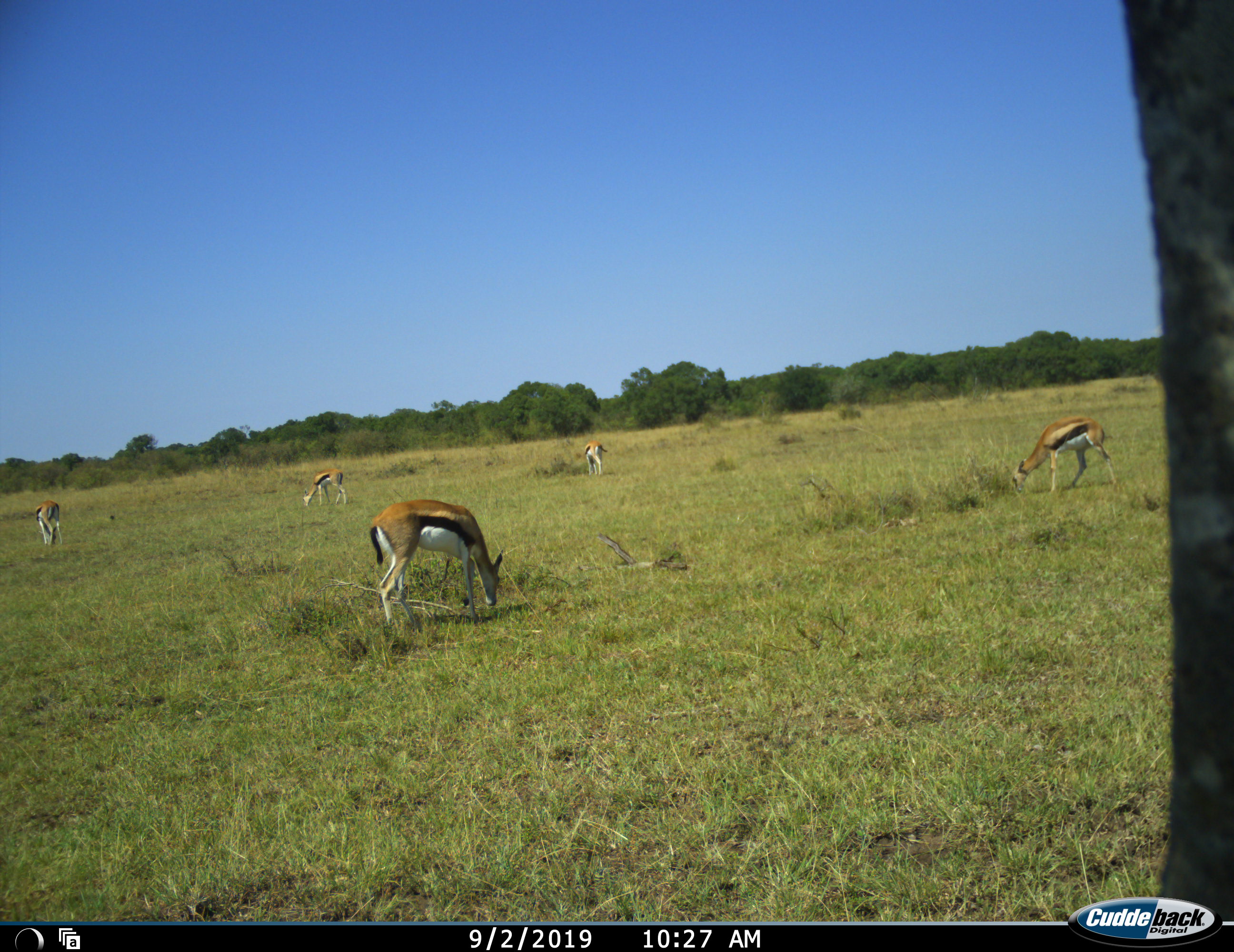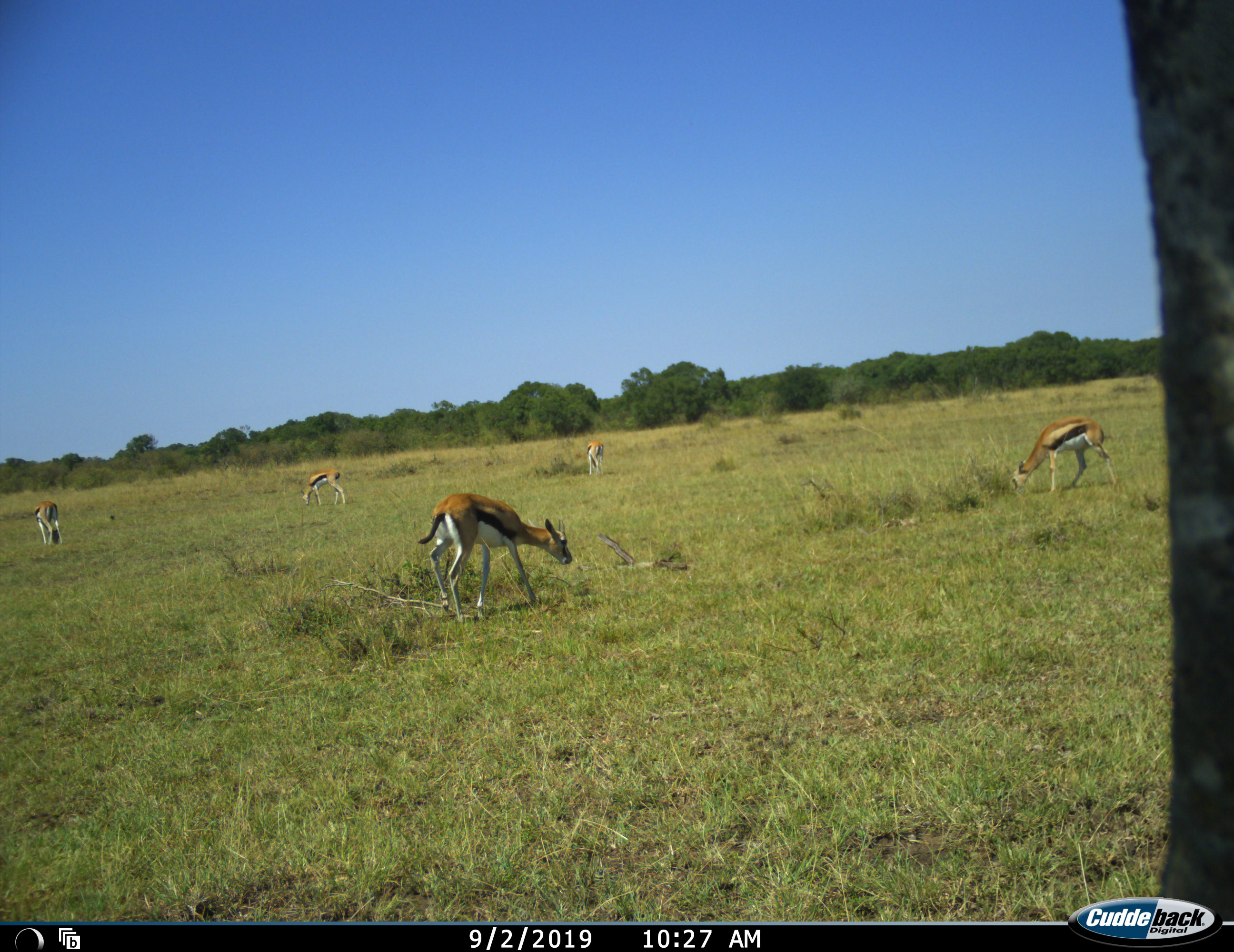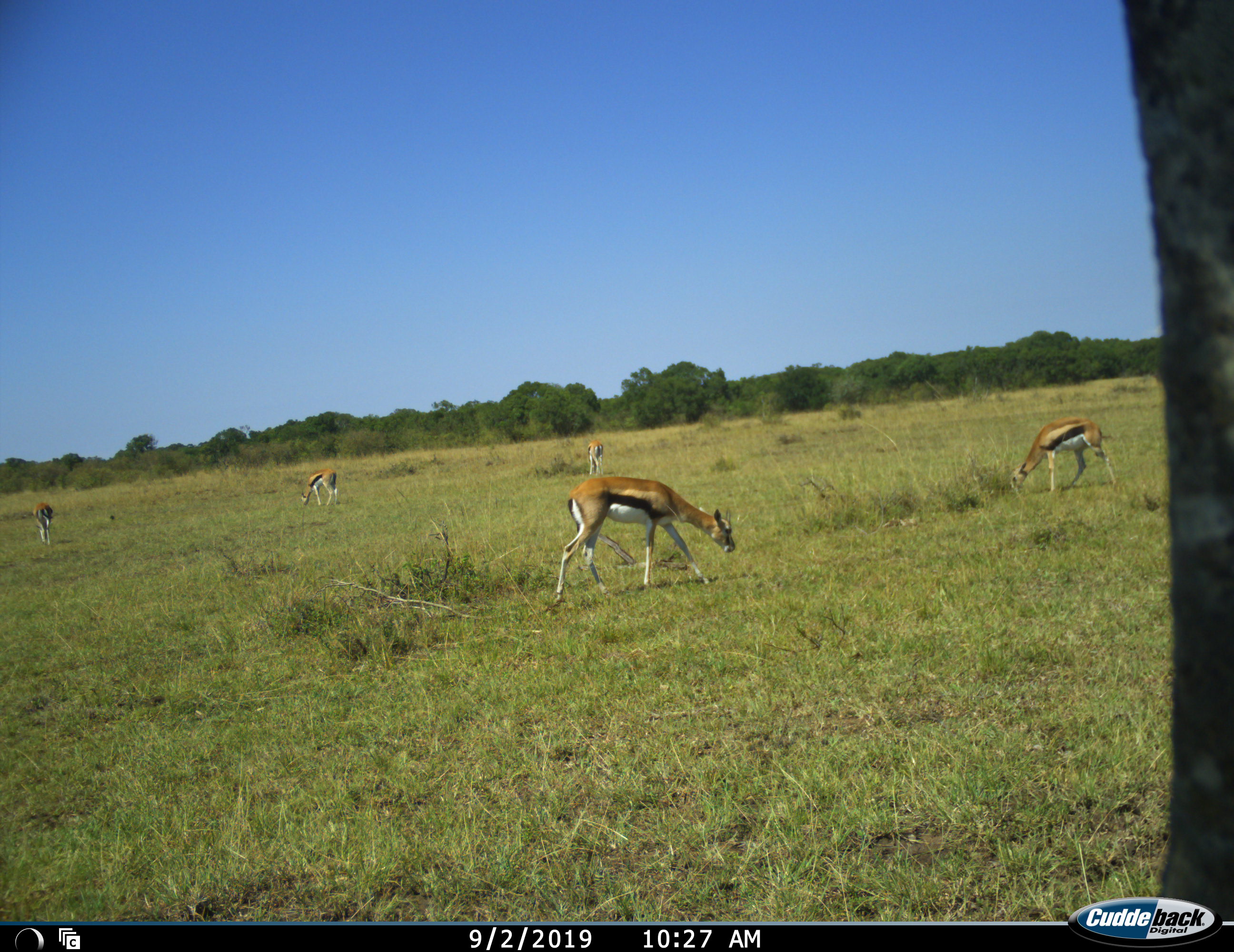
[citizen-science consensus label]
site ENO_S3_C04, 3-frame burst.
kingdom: Animalia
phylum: Chordata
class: Mammalia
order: Artiodactyla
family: Bovidae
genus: Eudorcas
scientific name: Eudorcas thomsonii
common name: thomson's gazelle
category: gazellethomsons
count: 5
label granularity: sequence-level